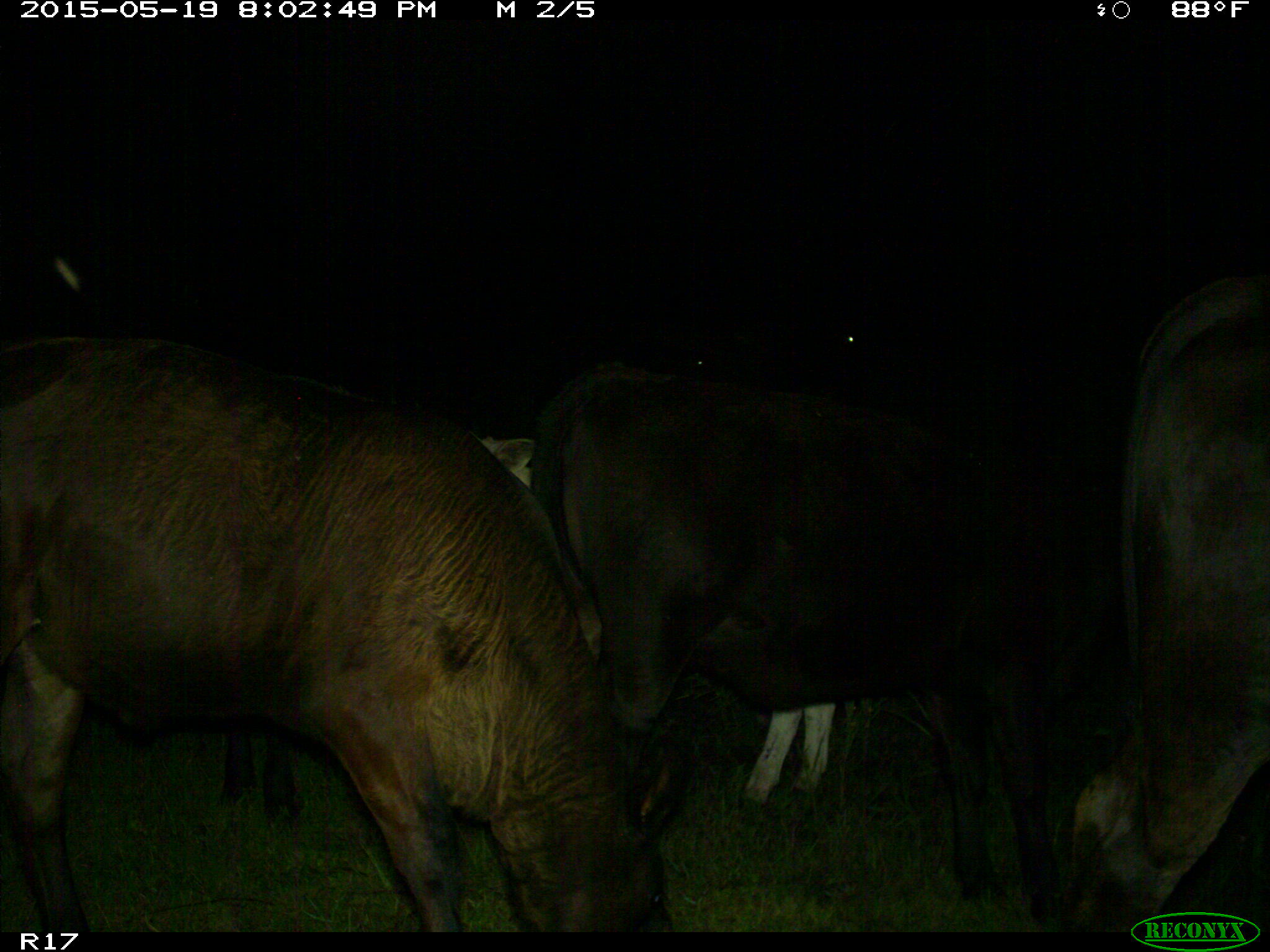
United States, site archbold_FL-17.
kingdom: Animalia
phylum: Chordata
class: Mammalia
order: Artiodactyla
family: Bovidae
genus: Bos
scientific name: Bos taurus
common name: domestic cow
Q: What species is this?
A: Bos taurus (domestic cow).